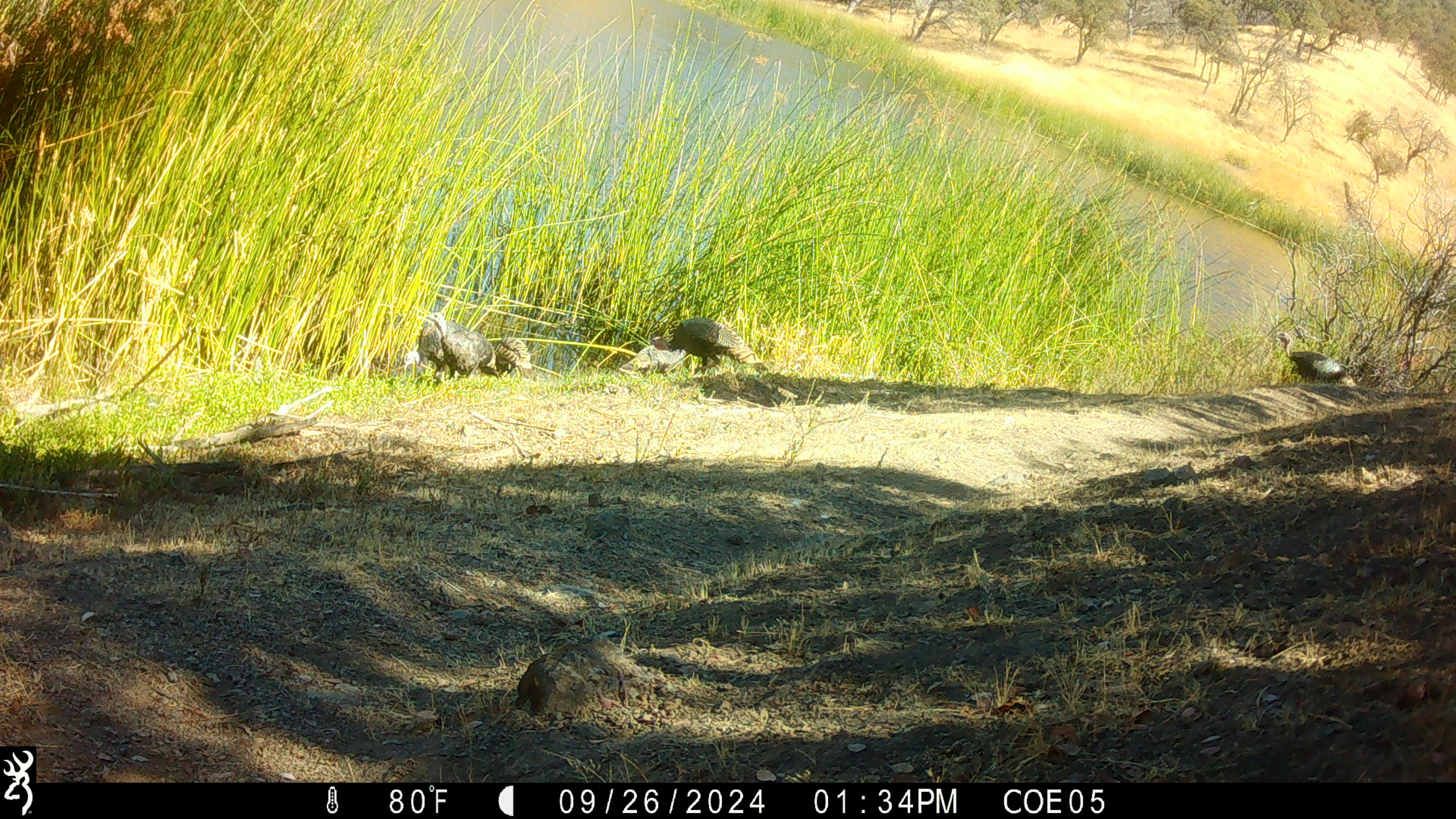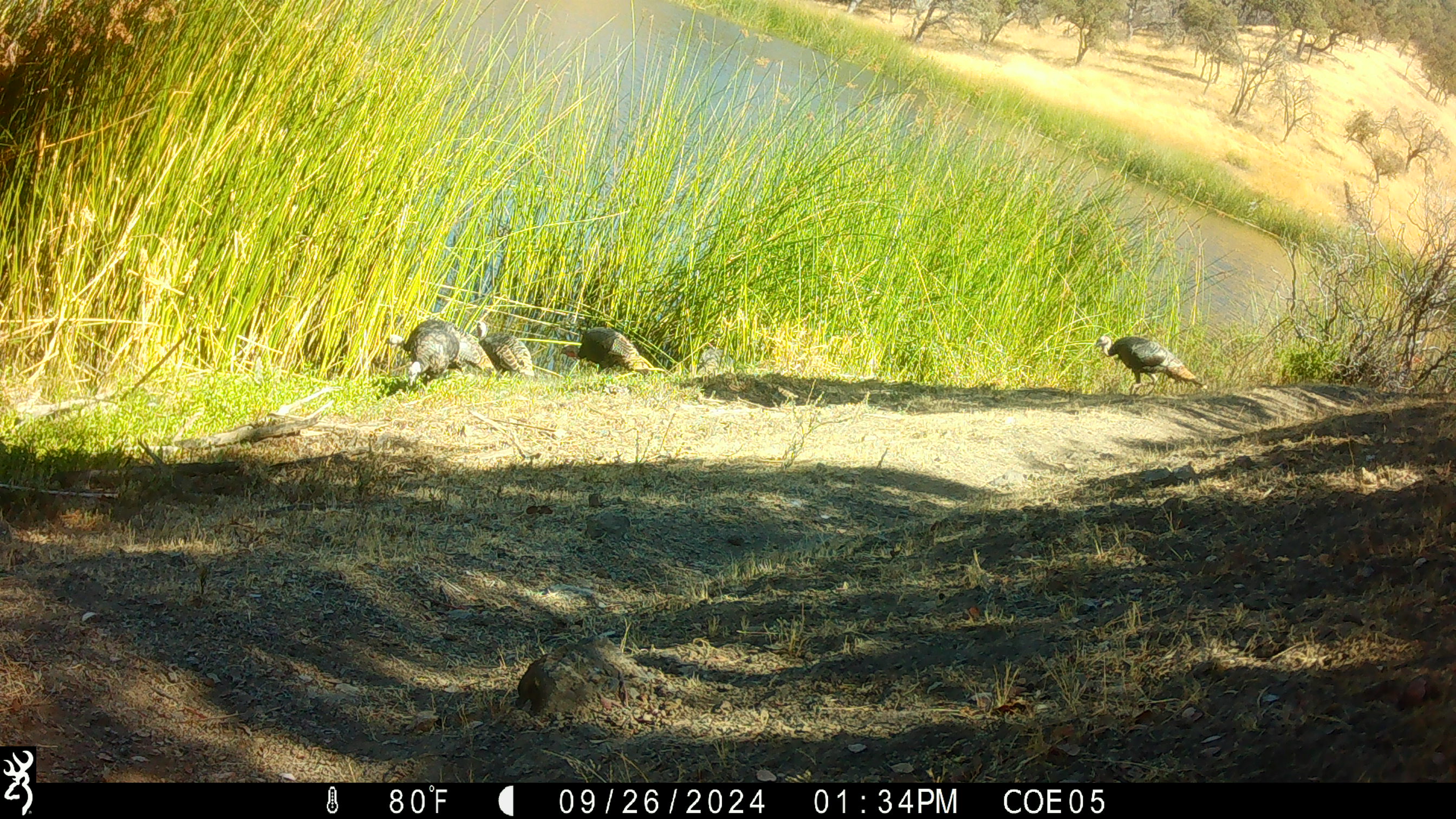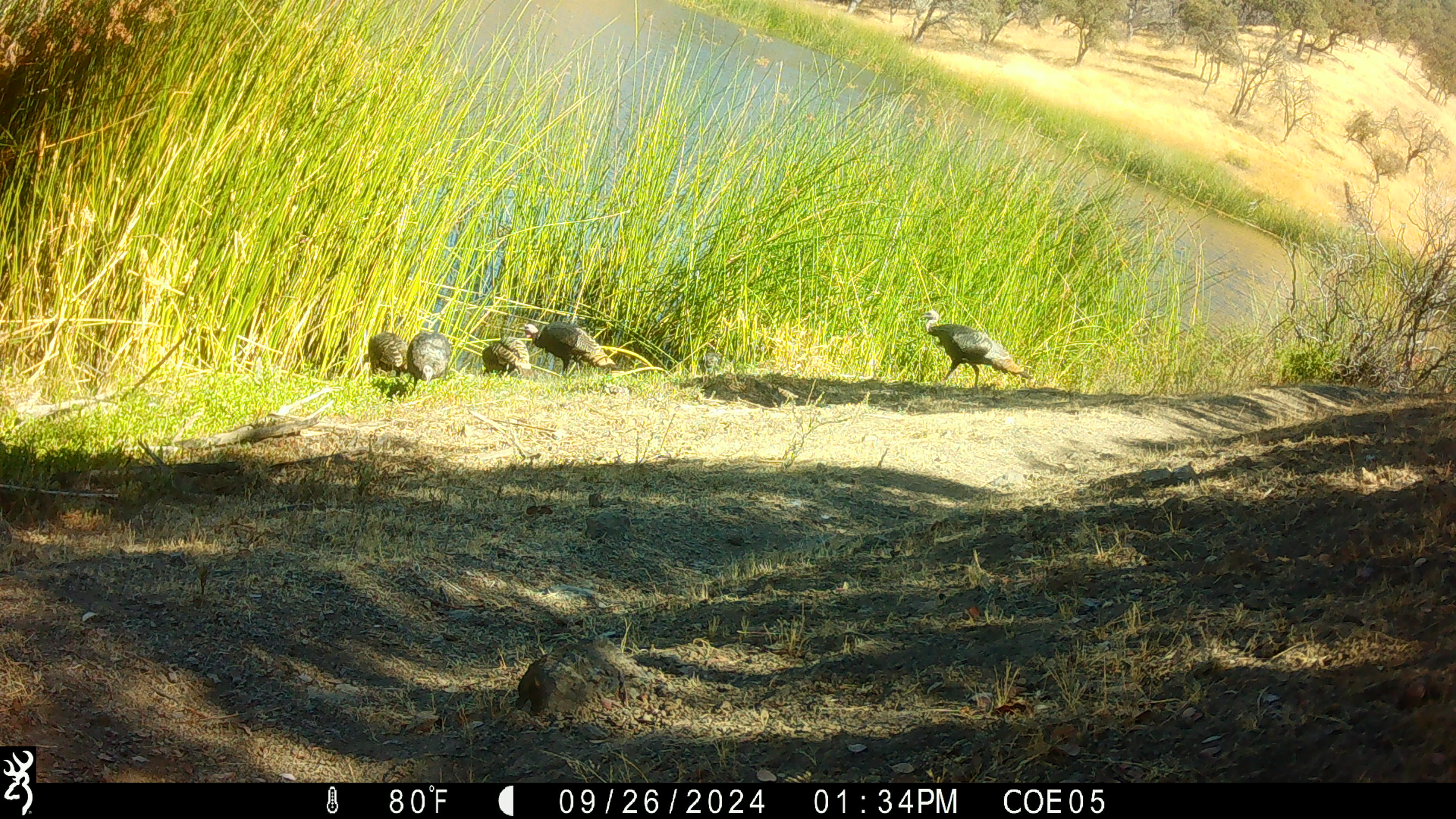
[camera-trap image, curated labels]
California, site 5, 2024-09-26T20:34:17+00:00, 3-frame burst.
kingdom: Animalia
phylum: Chordata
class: Aves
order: Galliformes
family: Phasianidae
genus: Meleagris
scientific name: Meleagris gallopavo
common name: turkey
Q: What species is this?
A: Turkey (Meleagris gallopavo).